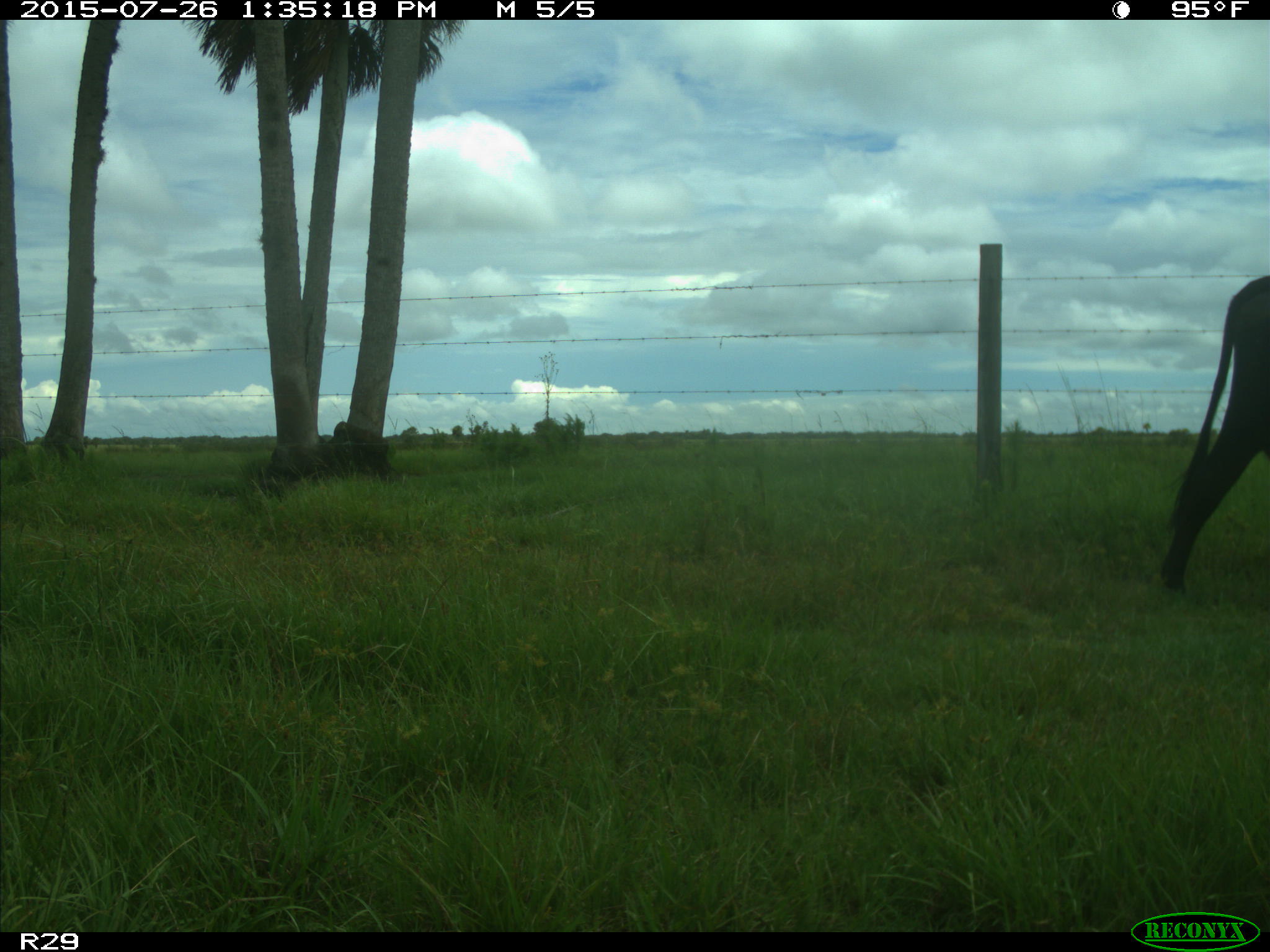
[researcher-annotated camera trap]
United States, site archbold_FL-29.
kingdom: Animalia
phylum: Chordata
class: Mammalia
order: Artiodactyla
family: Bovidae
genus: Bos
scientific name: Bos taurus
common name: domestic cow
Bos taurus (domestic cow).